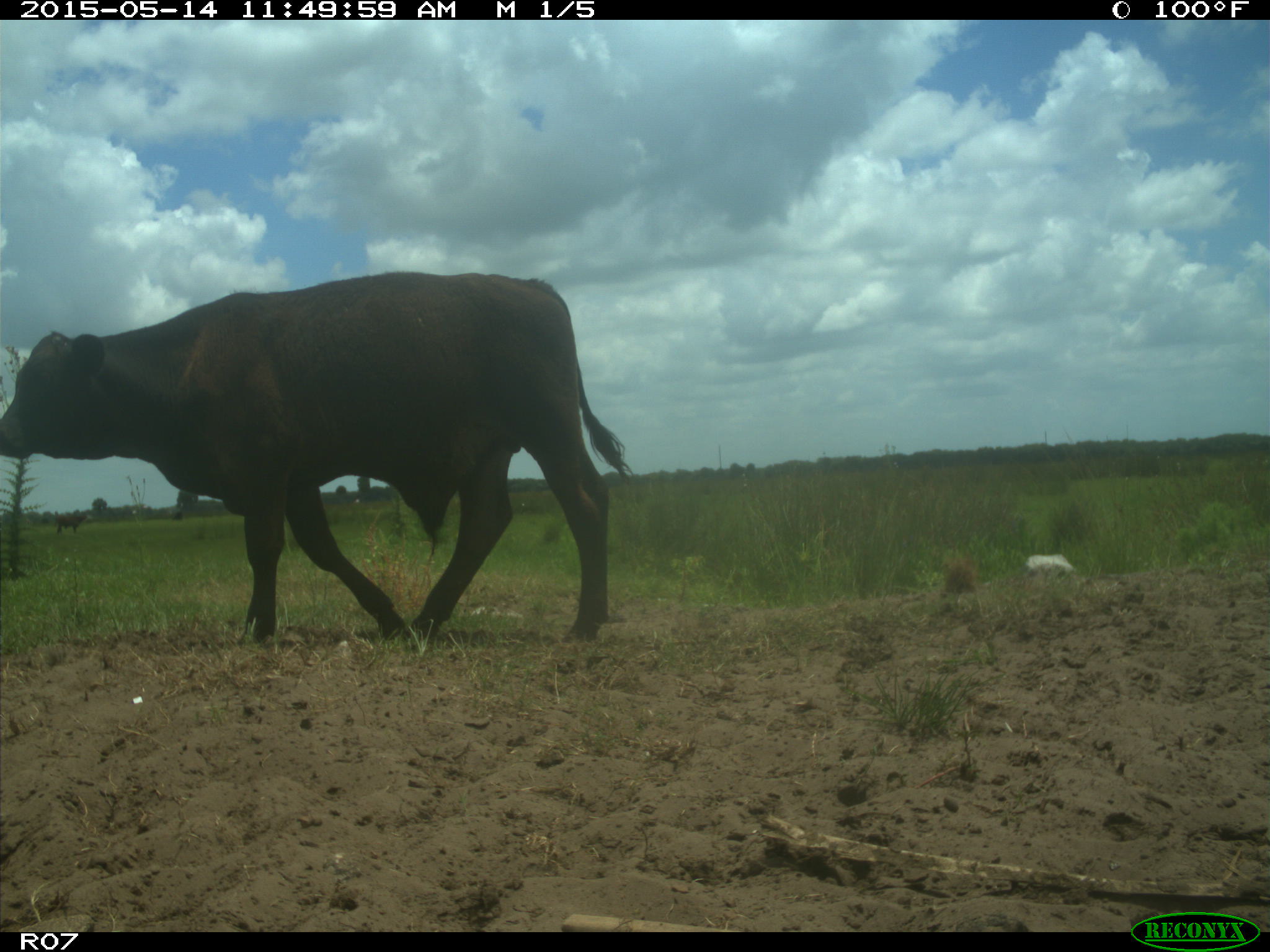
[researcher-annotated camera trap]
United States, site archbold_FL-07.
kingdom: Animalia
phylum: Chordata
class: Mammalia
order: Artiodactyla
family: Bovidae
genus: Bos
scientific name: Bos taurus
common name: domestic cow